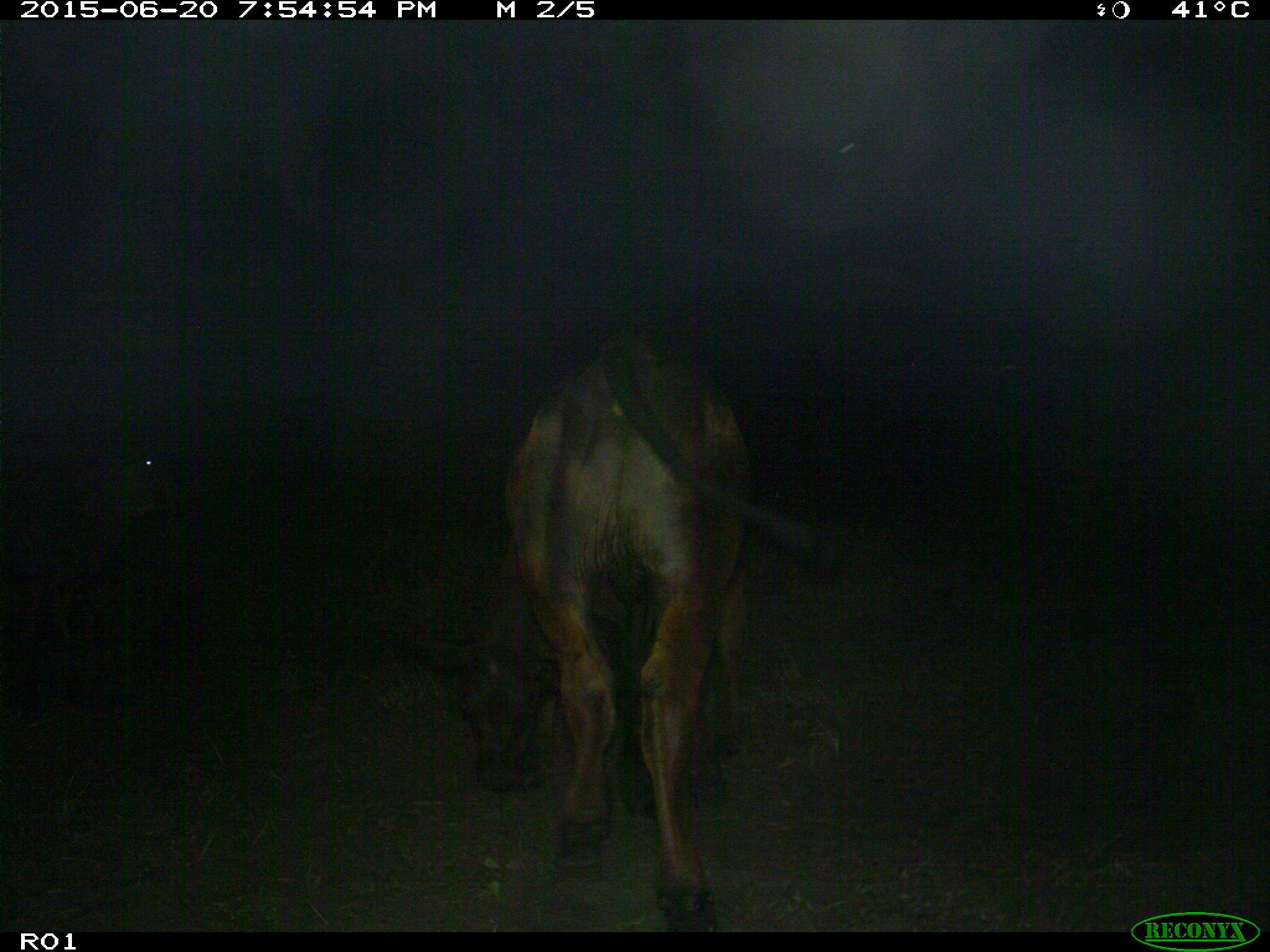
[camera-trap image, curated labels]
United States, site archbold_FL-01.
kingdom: Animalia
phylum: Chordata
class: Mammalia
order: Artiodactyla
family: Bovidae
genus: Bos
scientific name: Bos taurus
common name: domestic cow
Bos taurus (domestic cow).